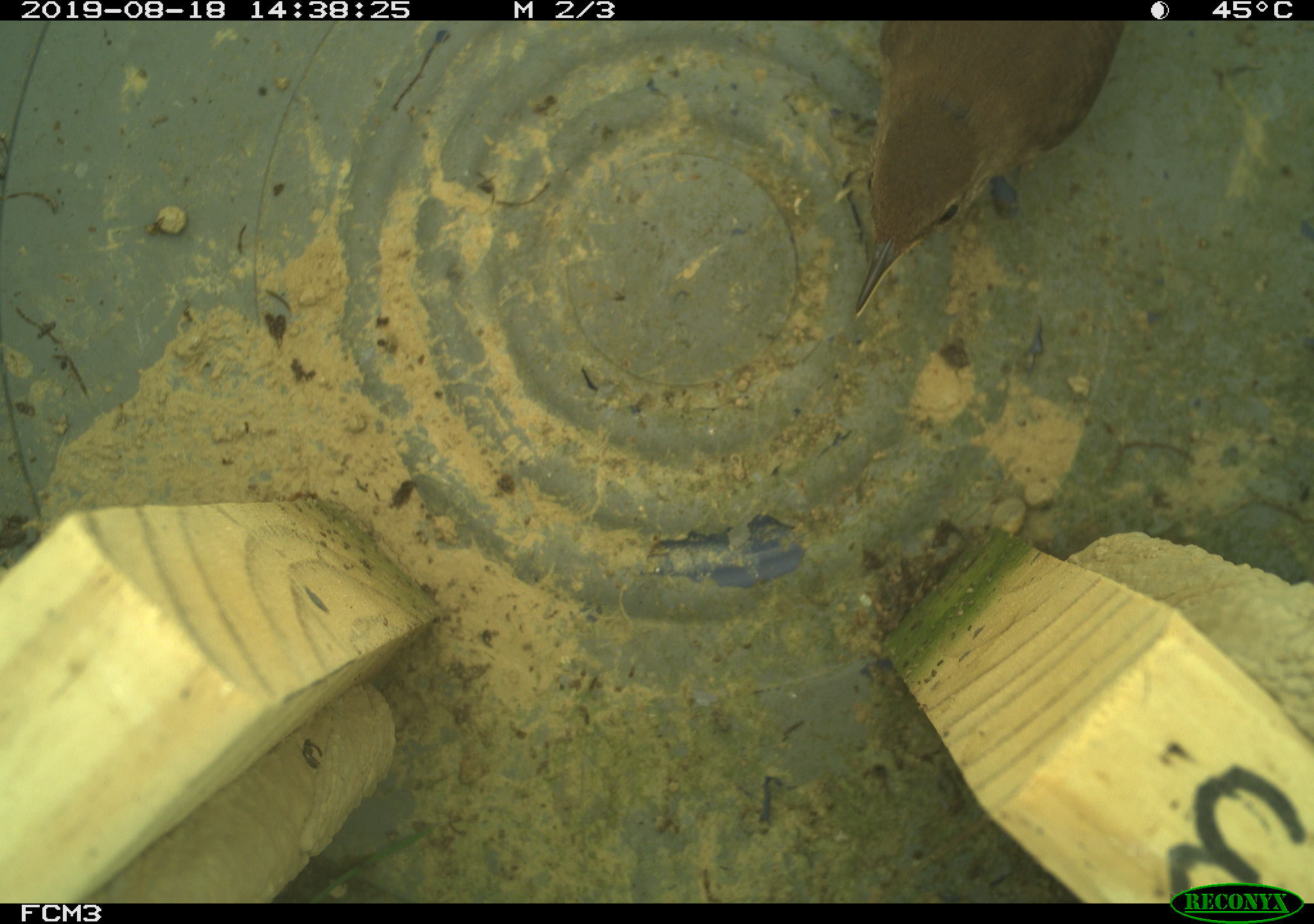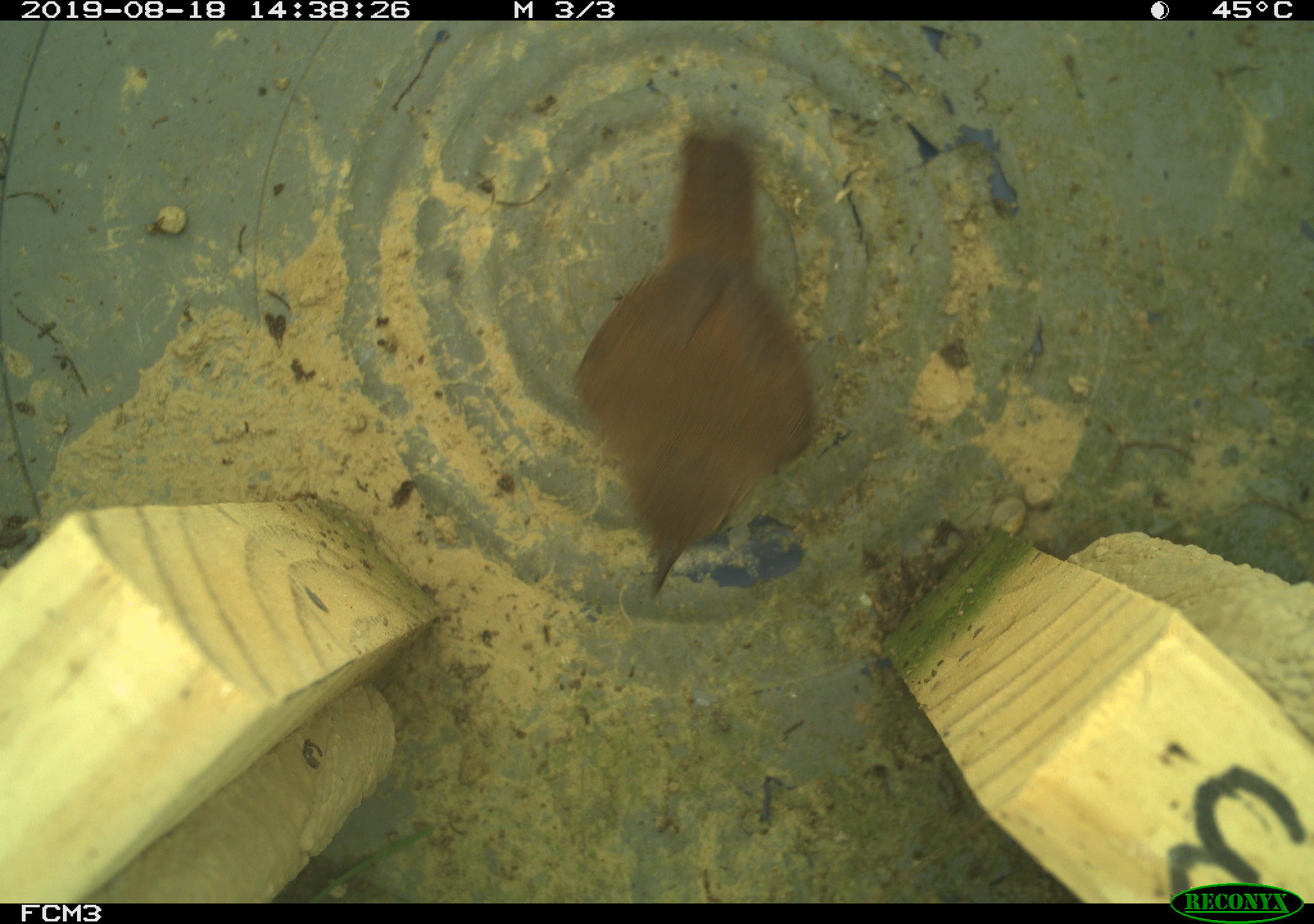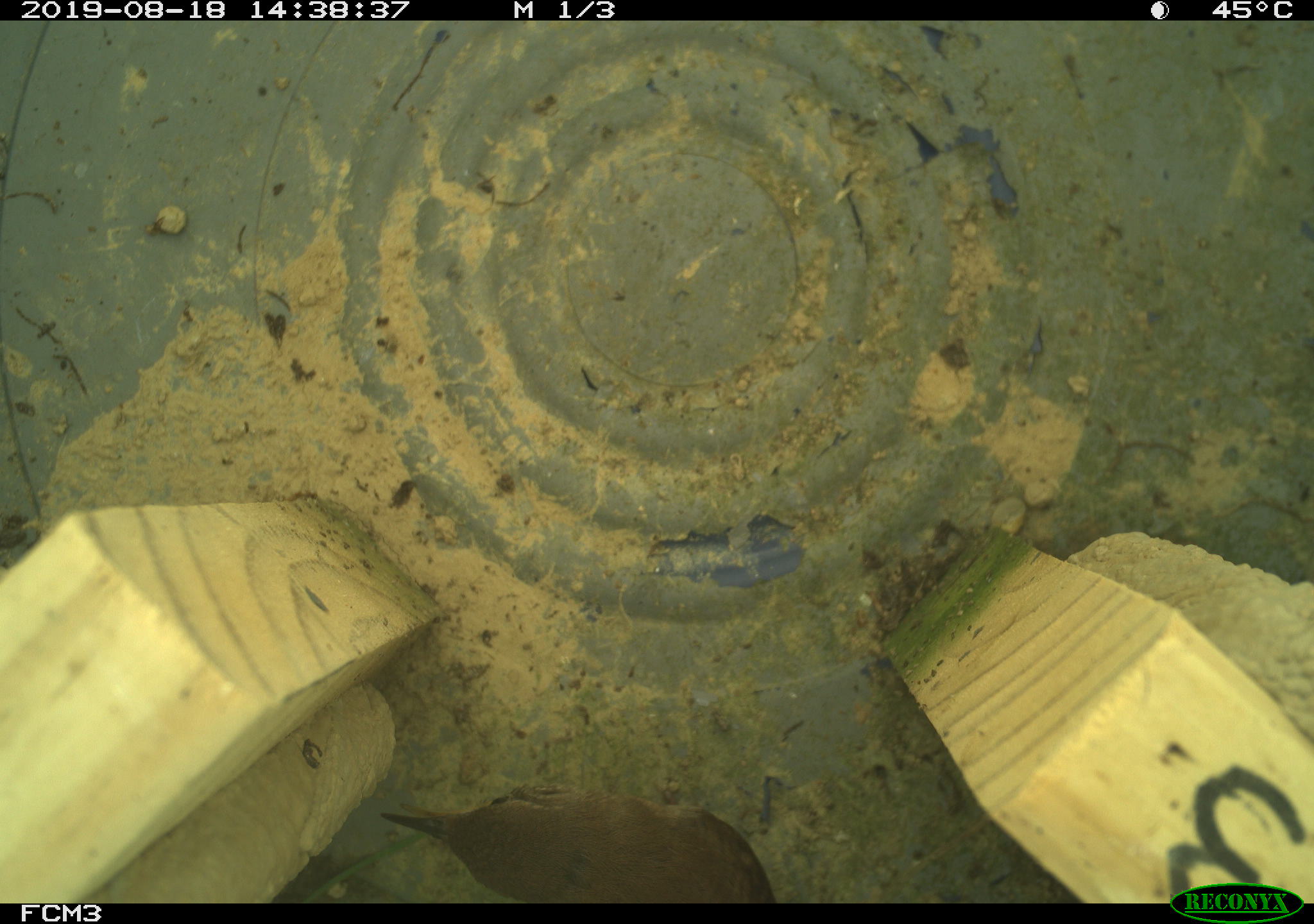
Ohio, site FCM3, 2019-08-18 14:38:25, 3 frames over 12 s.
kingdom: Animalia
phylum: Chordata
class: Aves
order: Passeriformes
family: Troglodytidae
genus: Troglodytes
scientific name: Troglodytes aedon aedon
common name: northern house wren